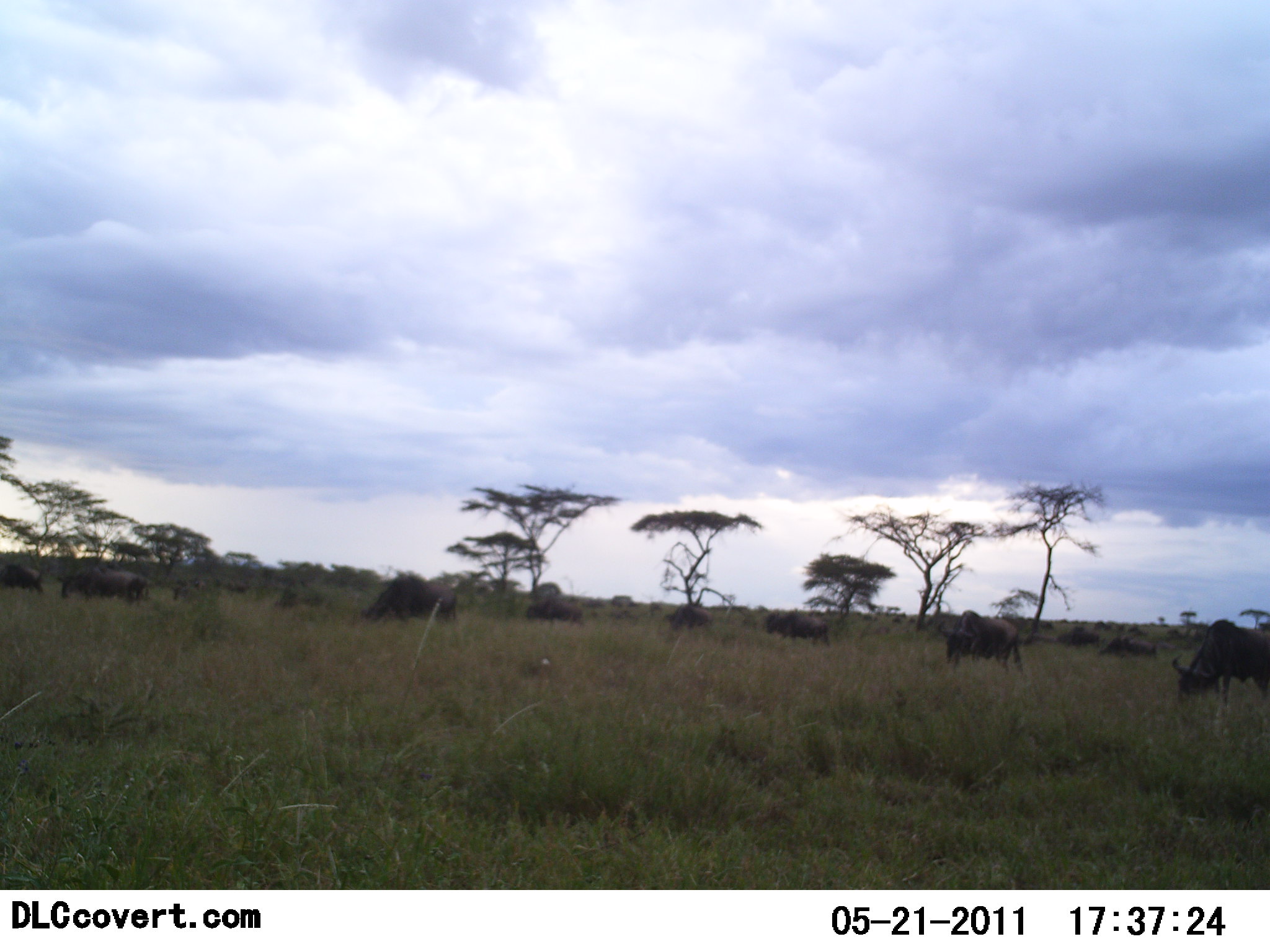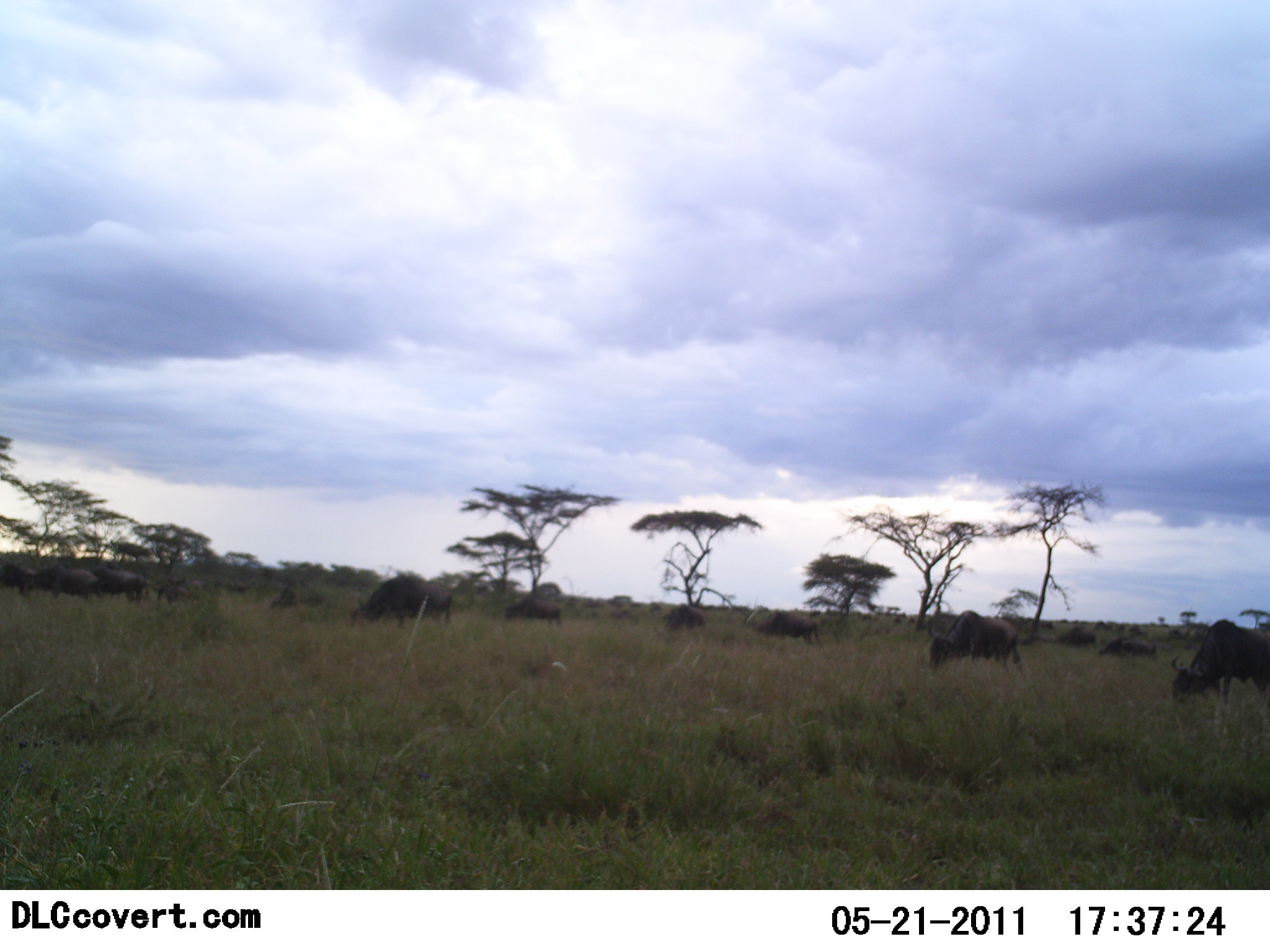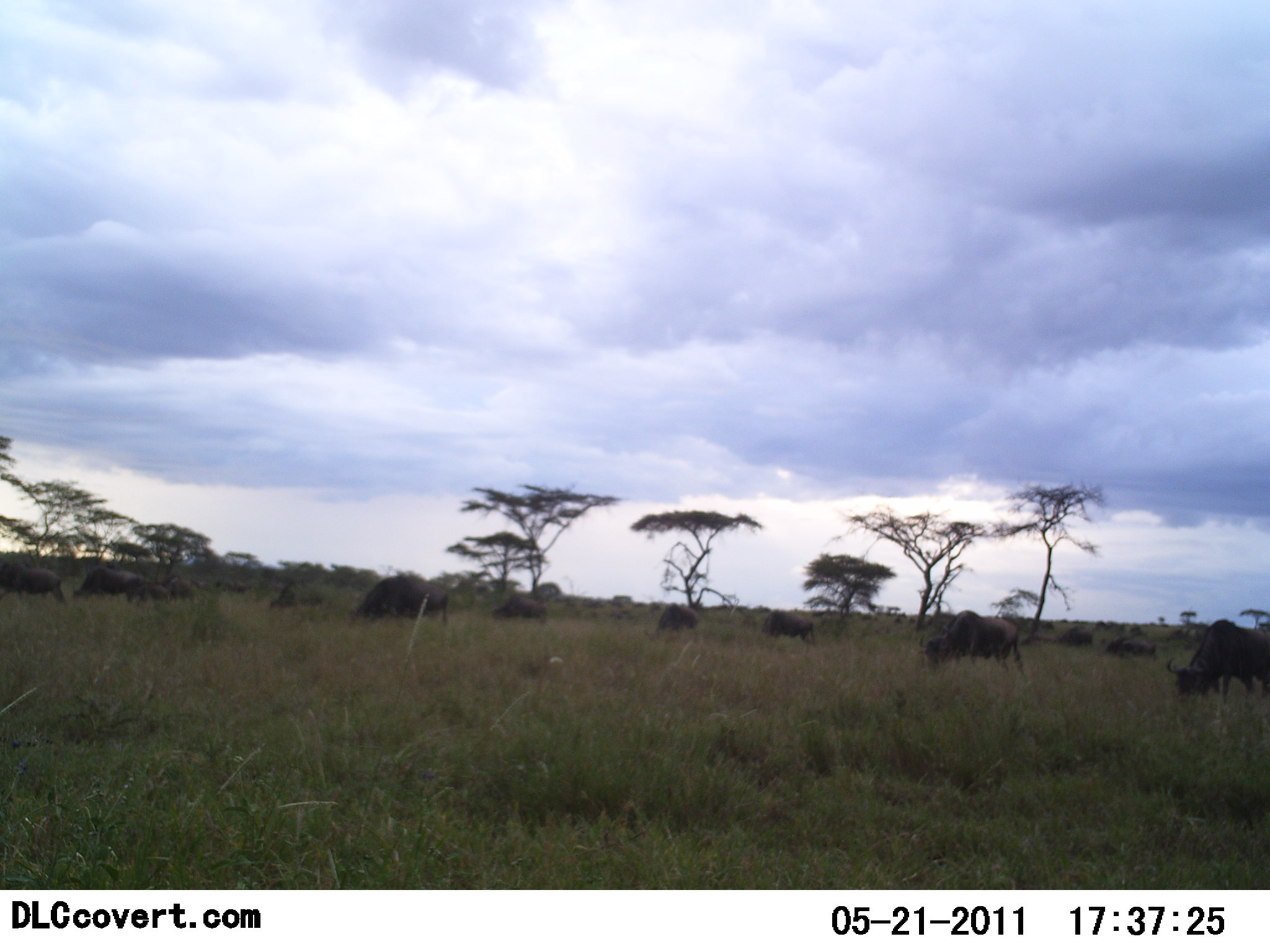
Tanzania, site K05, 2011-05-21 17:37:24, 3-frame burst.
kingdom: Animalia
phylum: Chordata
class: Mammalia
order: Artiodactyla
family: Bovidae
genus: Connochaetes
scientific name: Connochaetes taurinus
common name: blue wildebeest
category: wildebeest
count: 11-50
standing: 62%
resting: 0%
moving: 31%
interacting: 0%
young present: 0%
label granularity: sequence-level